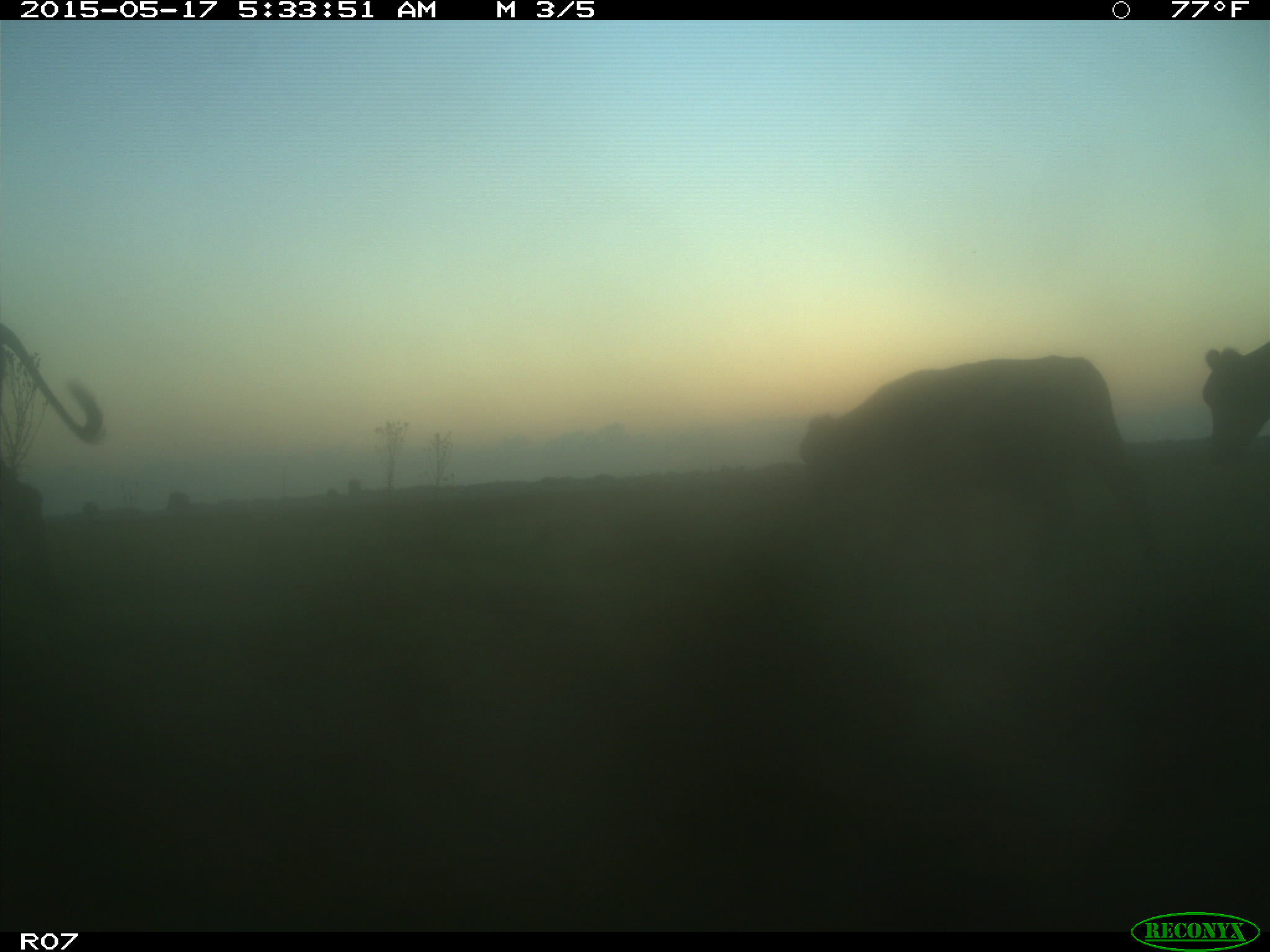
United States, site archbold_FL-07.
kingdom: Animalia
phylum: Chordata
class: Mammalia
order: Artiodactyla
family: Bovidae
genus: Bos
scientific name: Bos taurus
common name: domestic cow